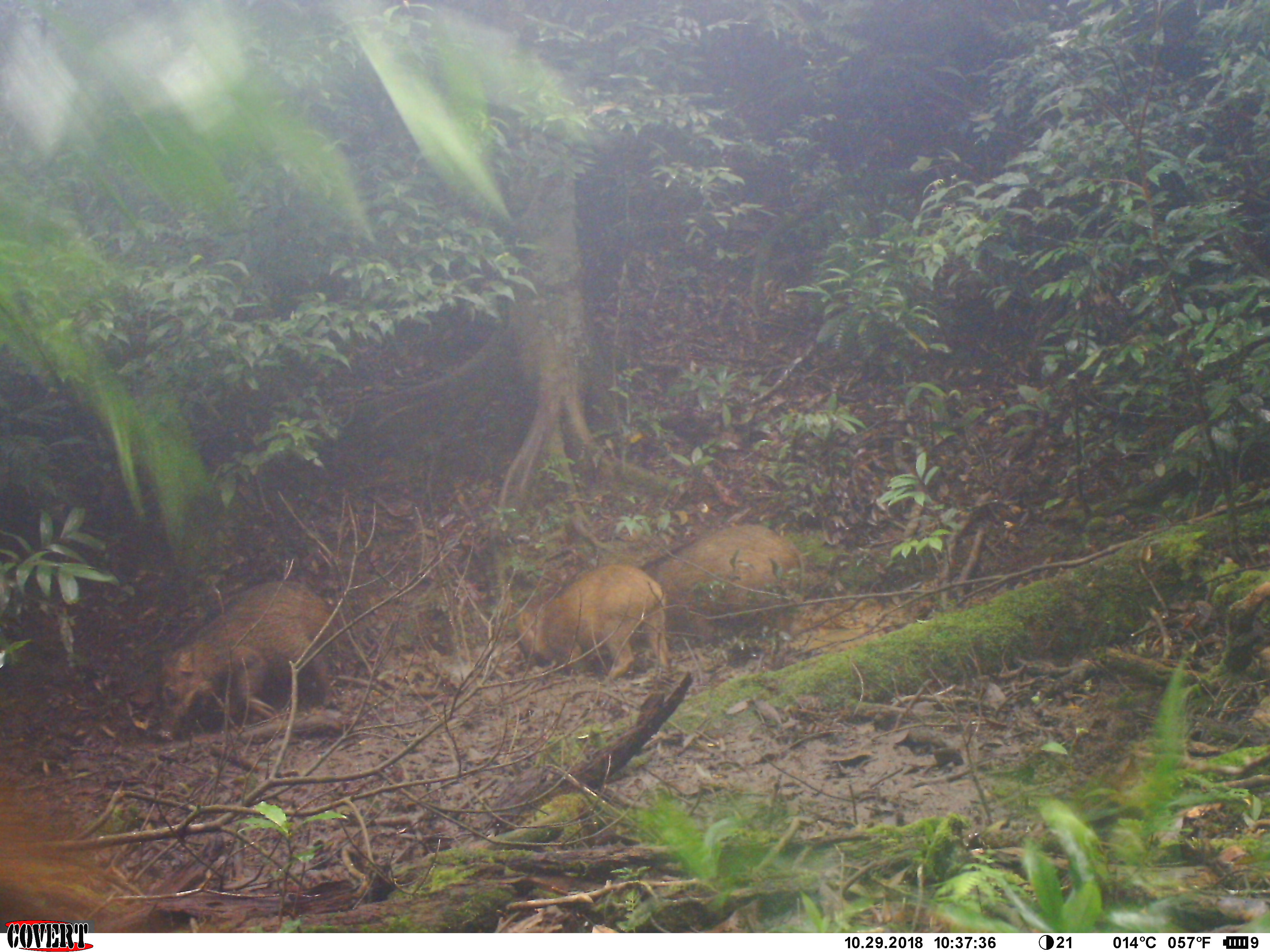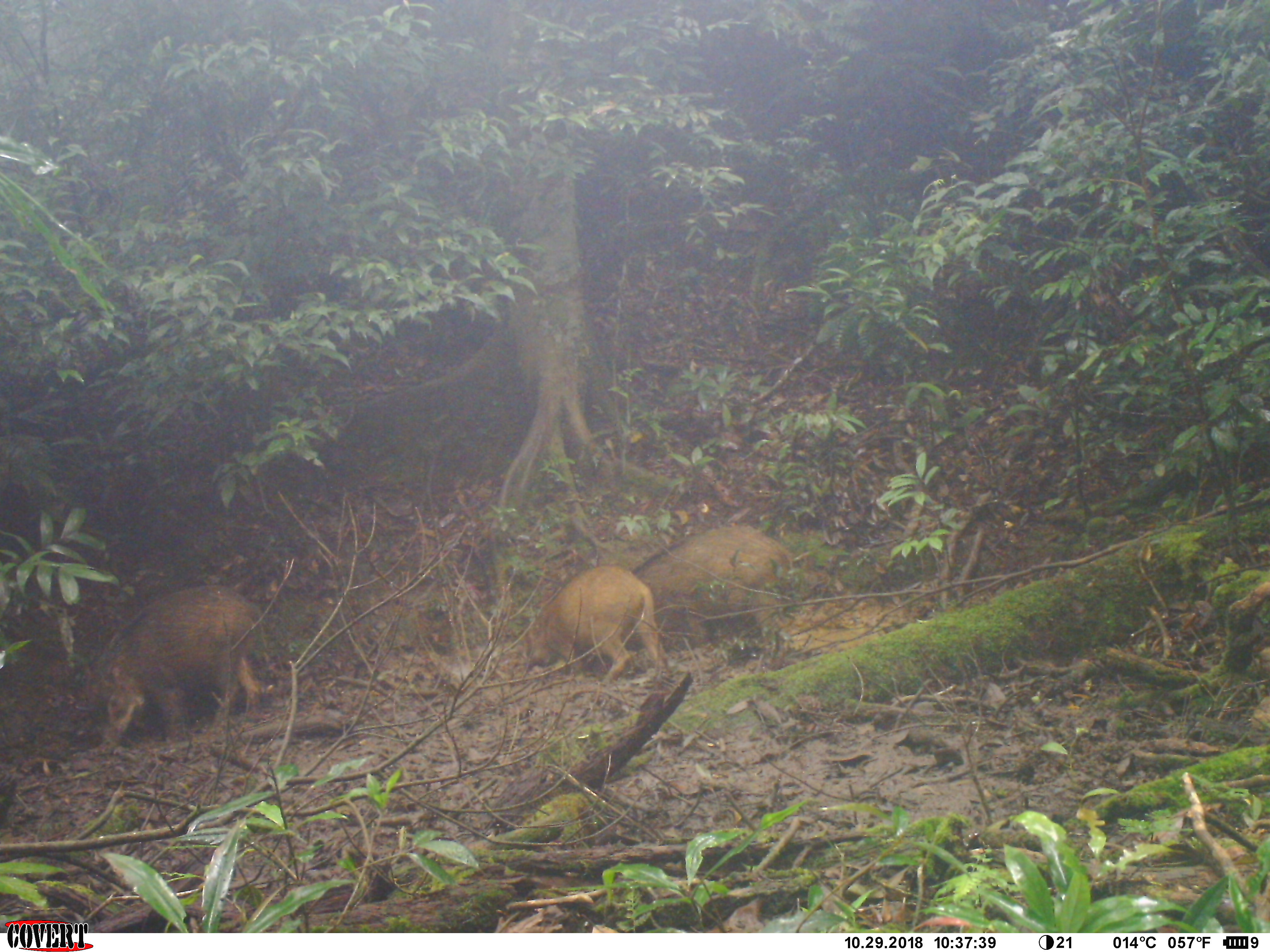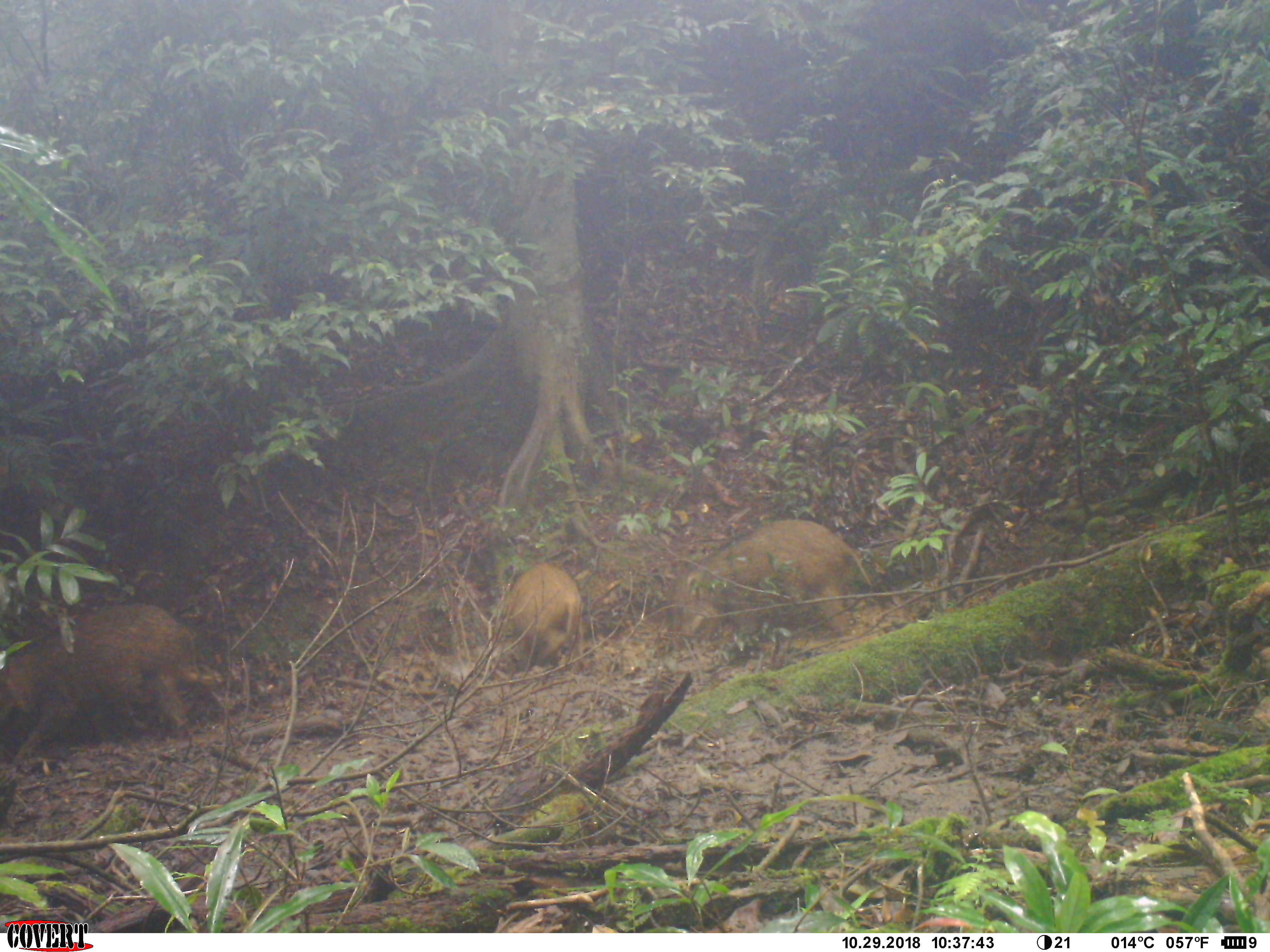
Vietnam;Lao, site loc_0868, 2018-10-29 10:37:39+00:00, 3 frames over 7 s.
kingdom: Animalia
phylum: Chordata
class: Mammalia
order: Artiodactyla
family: Suidae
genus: Sus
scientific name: Sus scrofa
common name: eurasian wild pig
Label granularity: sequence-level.